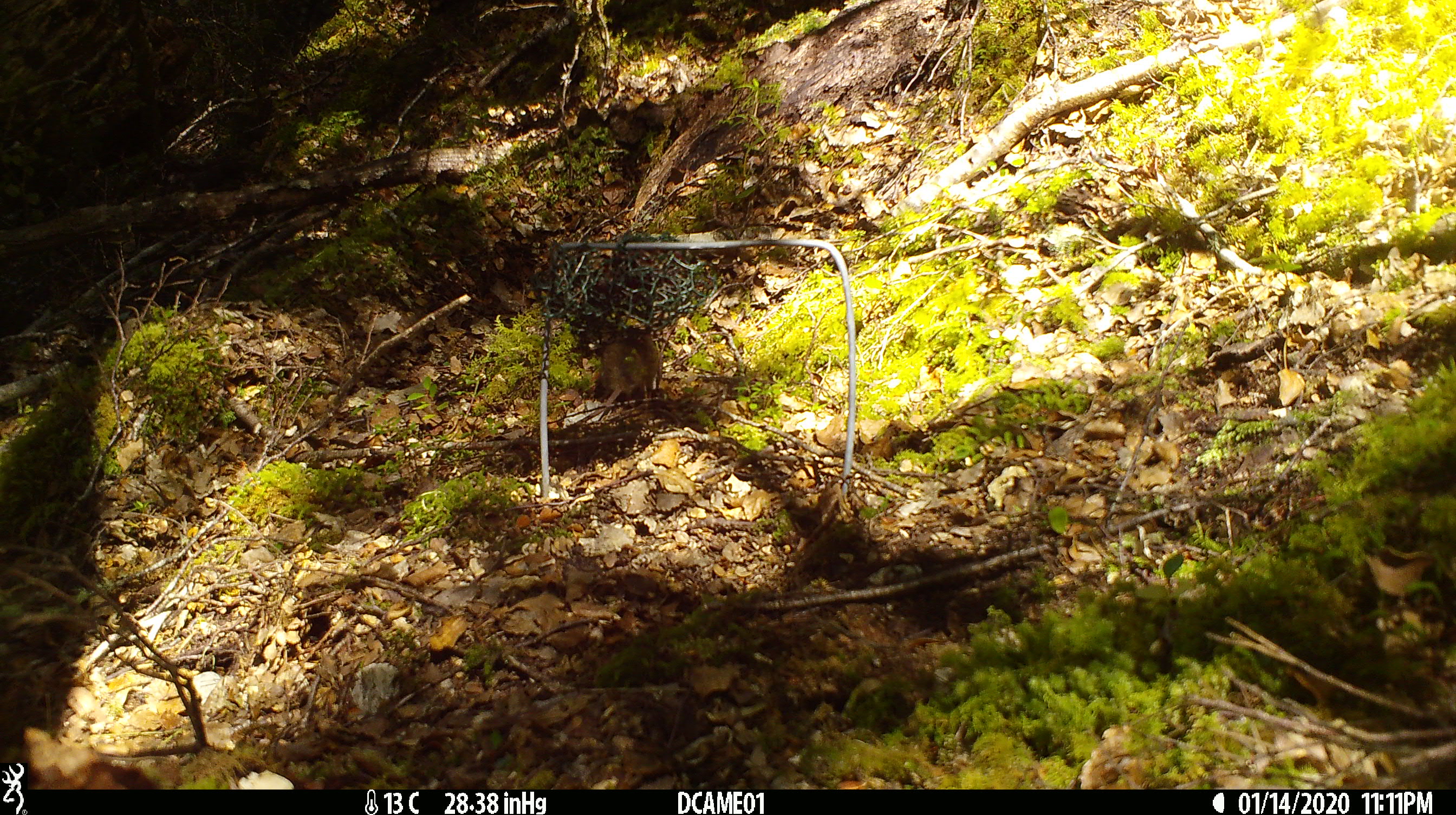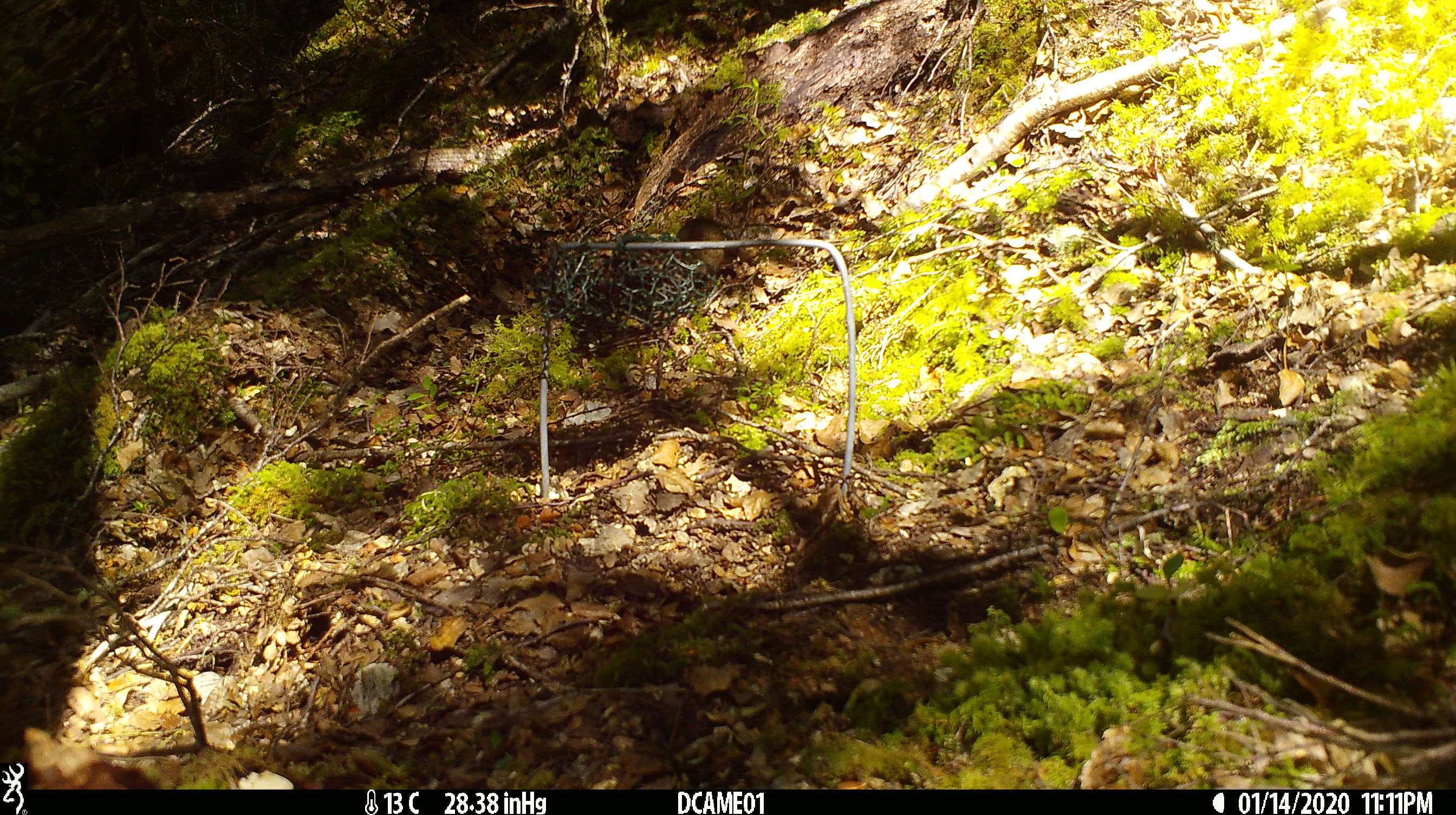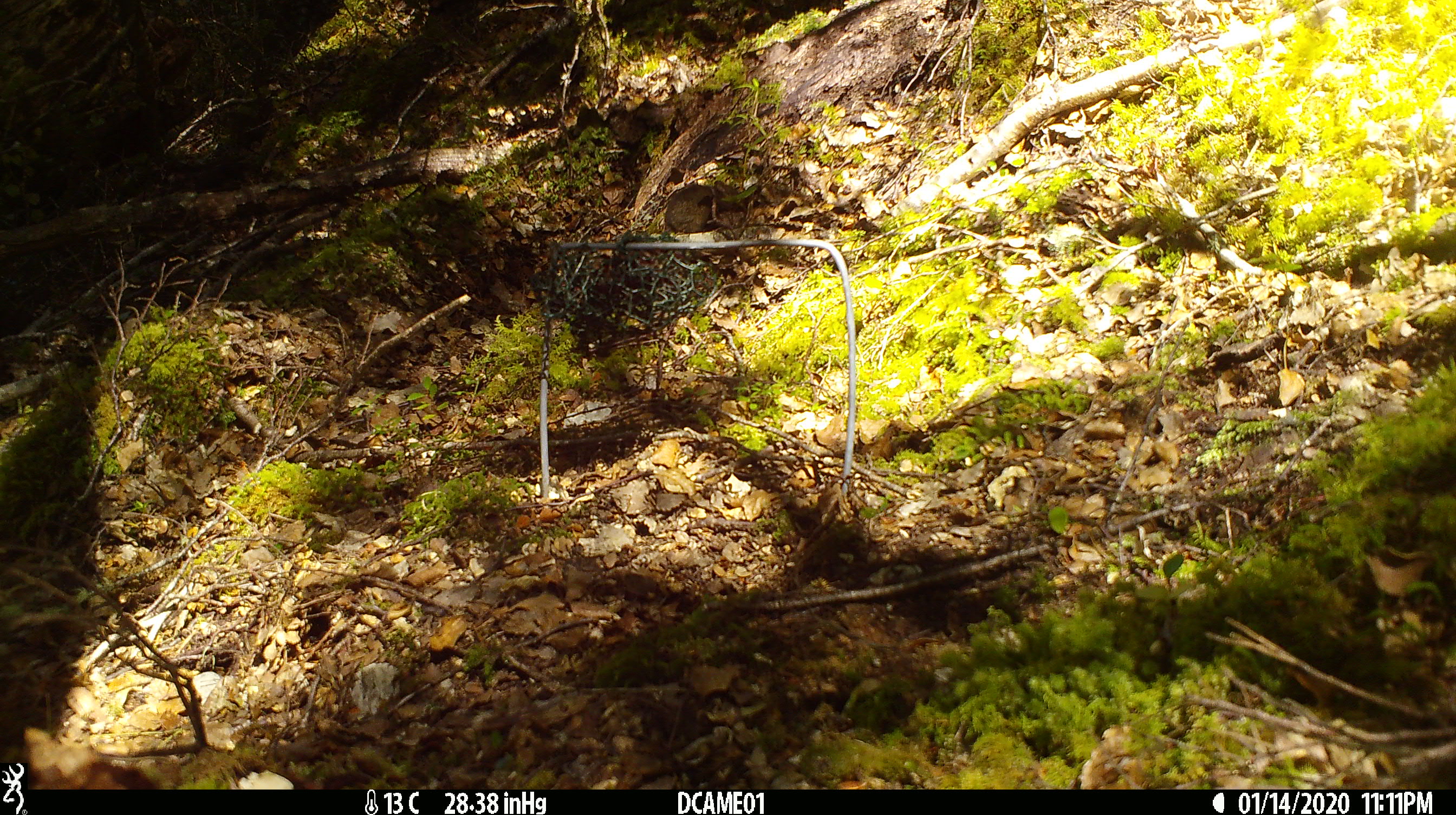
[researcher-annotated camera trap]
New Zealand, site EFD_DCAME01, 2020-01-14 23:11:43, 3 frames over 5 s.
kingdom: Animalia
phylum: Chordata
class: Mammalia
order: Rodentia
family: Muridae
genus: Mus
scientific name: Mus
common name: mouse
Mouse (Mus).